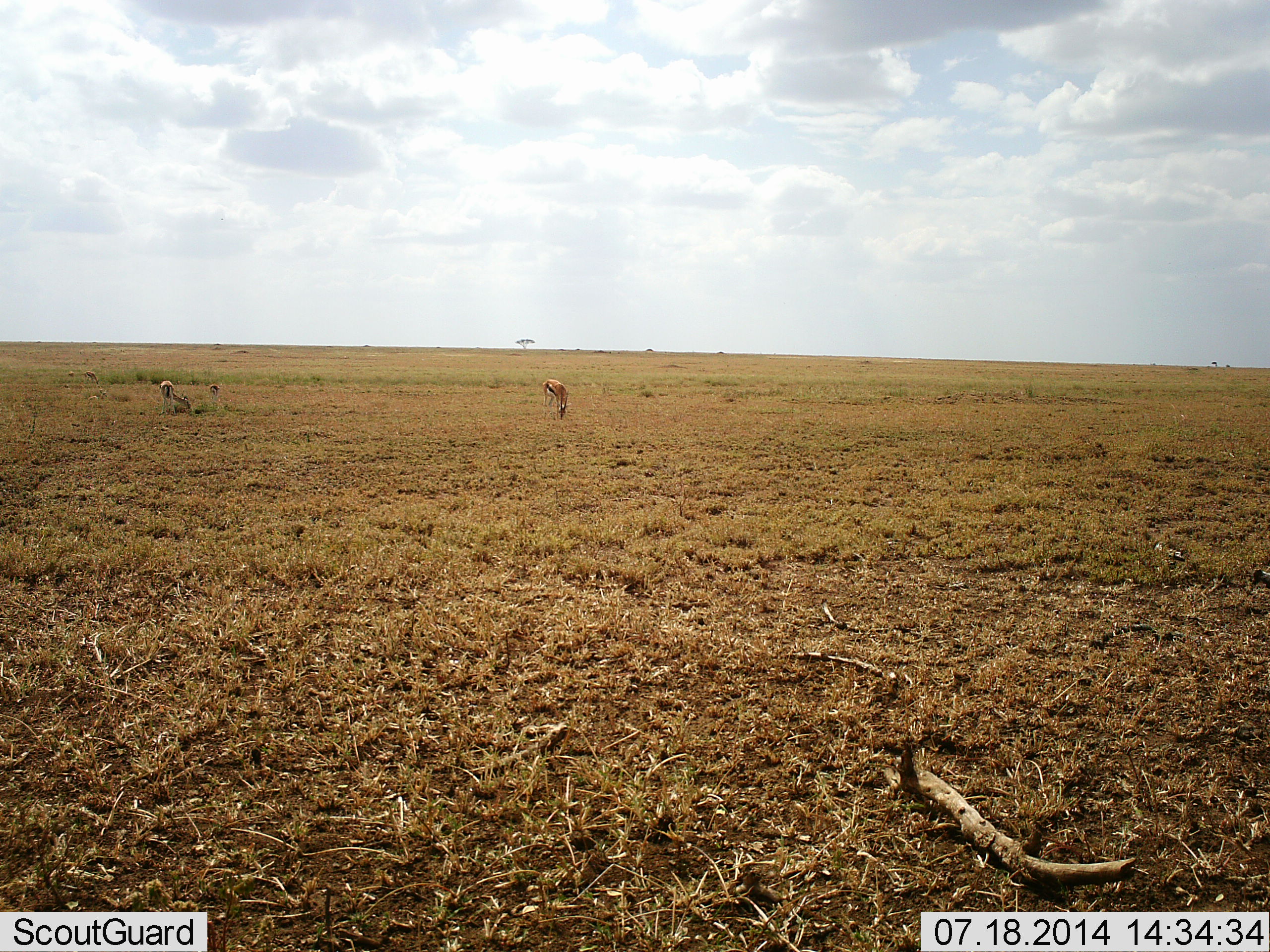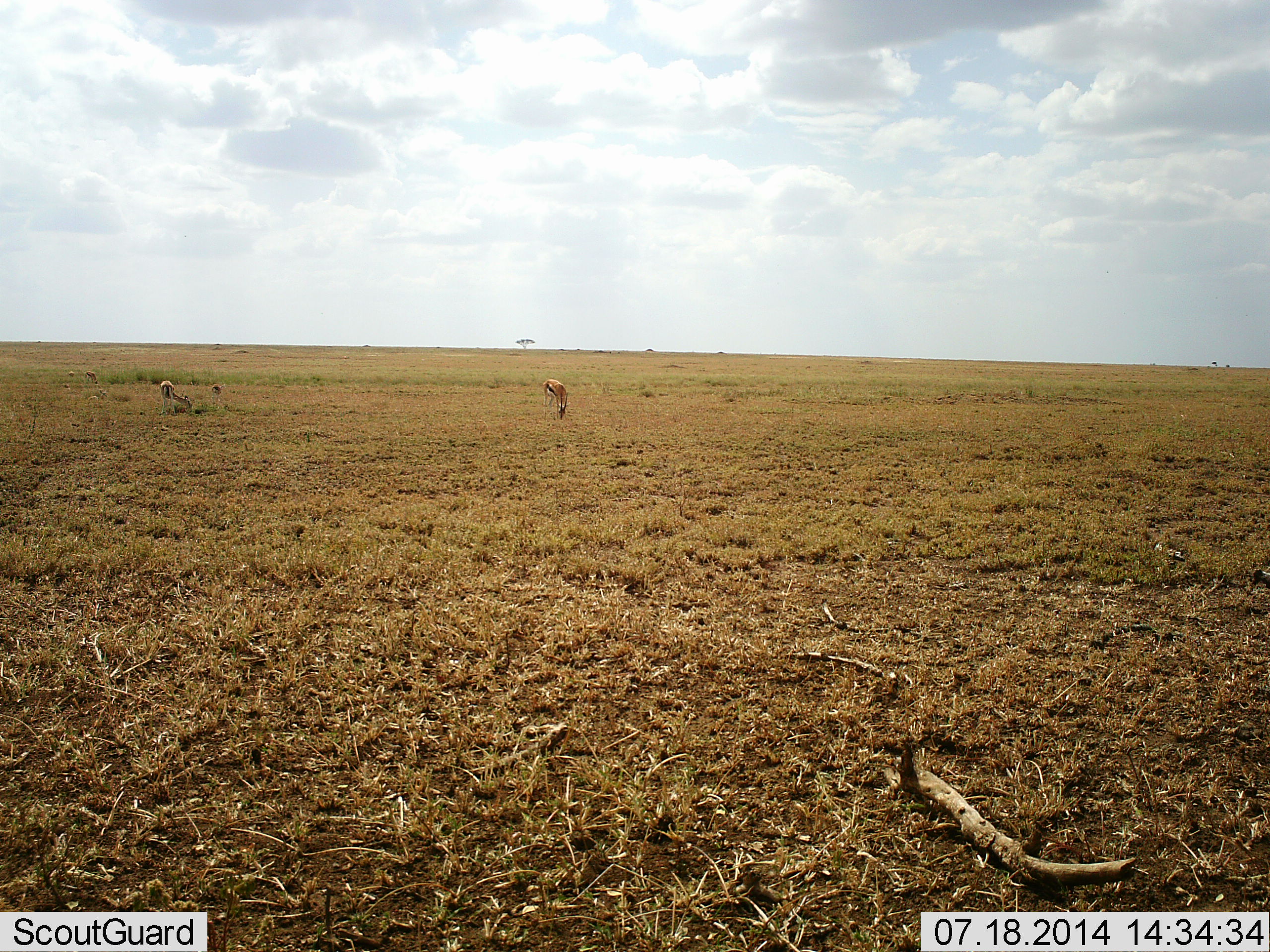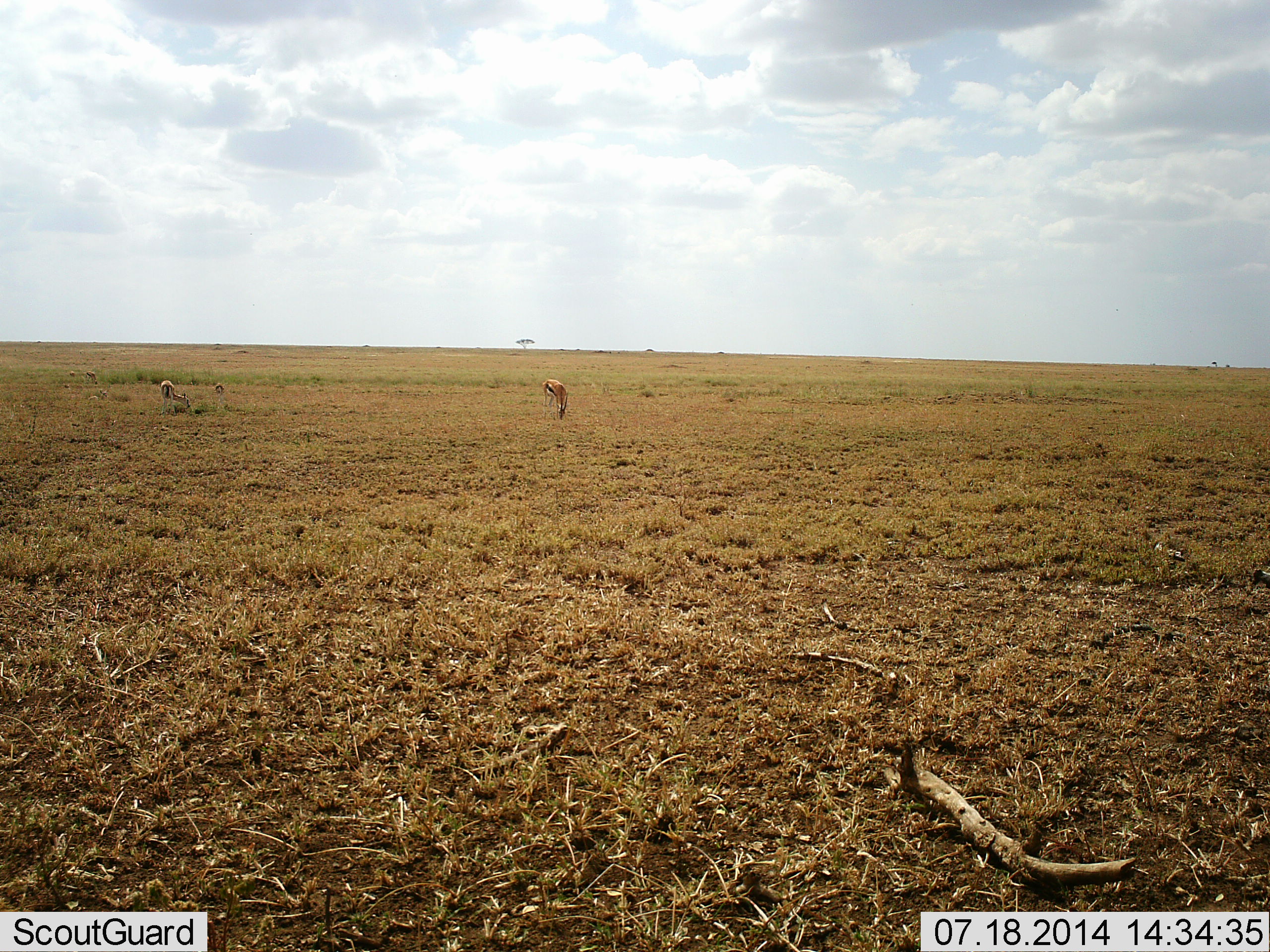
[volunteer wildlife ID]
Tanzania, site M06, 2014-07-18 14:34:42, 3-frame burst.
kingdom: Animalia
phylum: Chordata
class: Mammalia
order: Artiodactyla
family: Bovidae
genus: Eudorcas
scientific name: Eudorcas thomsonii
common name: thomson's gazelle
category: gazellethomsons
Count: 3.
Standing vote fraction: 30%.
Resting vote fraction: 0%.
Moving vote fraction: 0%.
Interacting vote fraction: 0%.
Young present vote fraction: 0%.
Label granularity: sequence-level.